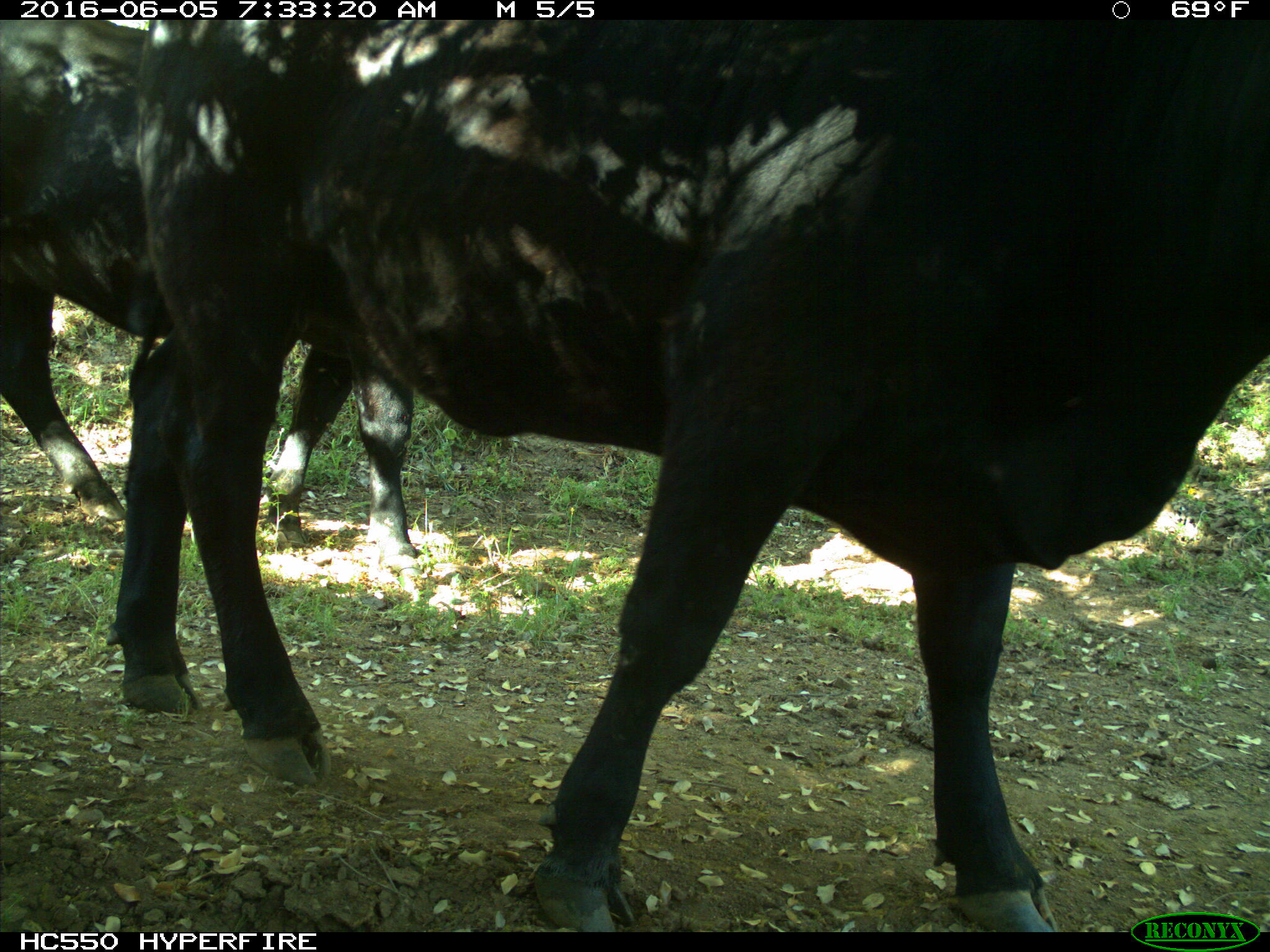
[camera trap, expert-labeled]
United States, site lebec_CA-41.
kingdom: Animalia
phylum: Chordata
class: Mammalia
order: Artiodactyla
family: Bovidae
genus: Bos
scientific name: Bos taurus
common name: domestic cow